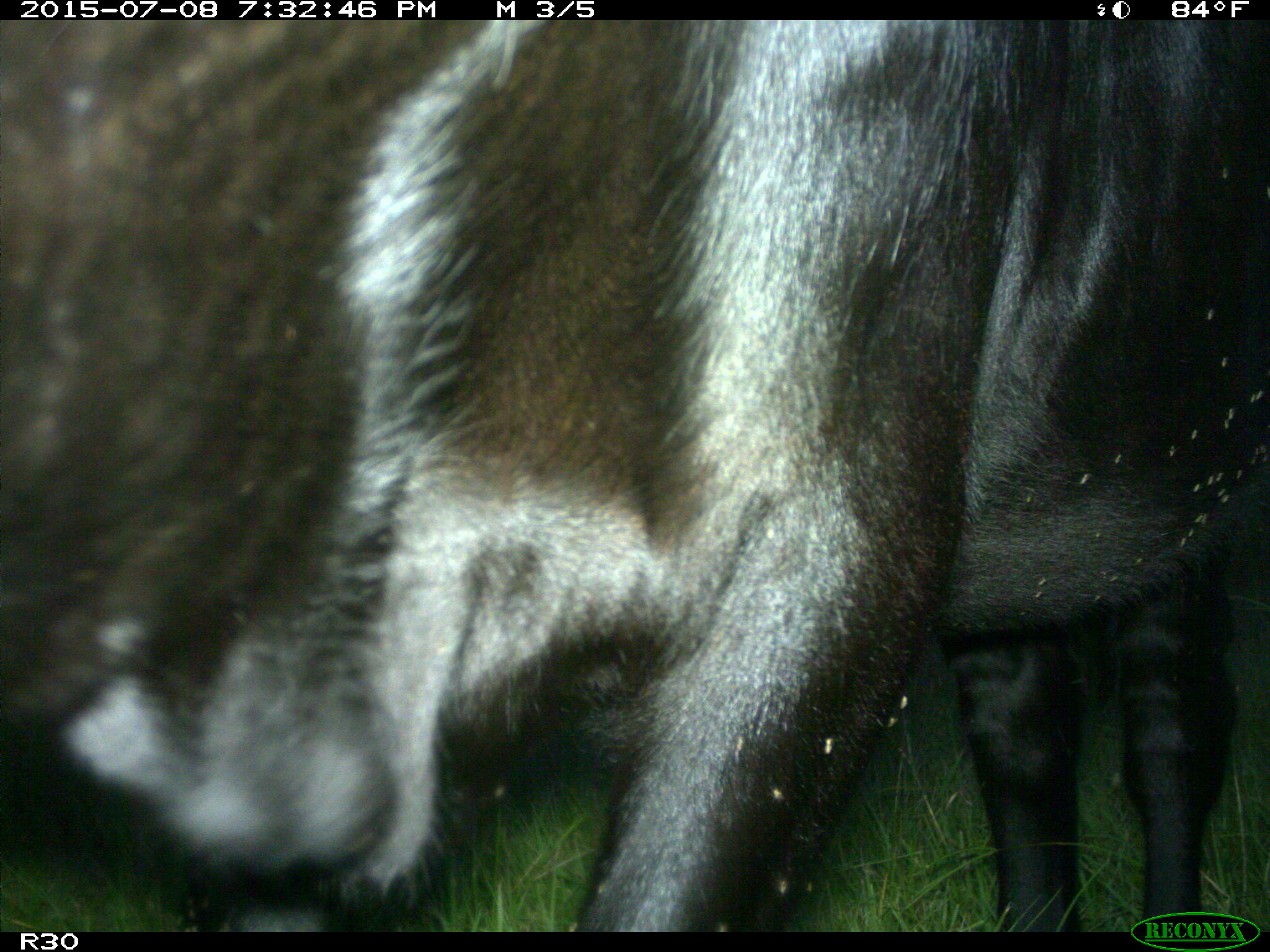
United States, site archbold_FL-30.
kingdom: Animalia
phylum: Chordata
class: Mammalia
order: Artiodactyla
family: Bovidae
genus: Bos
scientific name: Bos taurus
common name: domestic cow